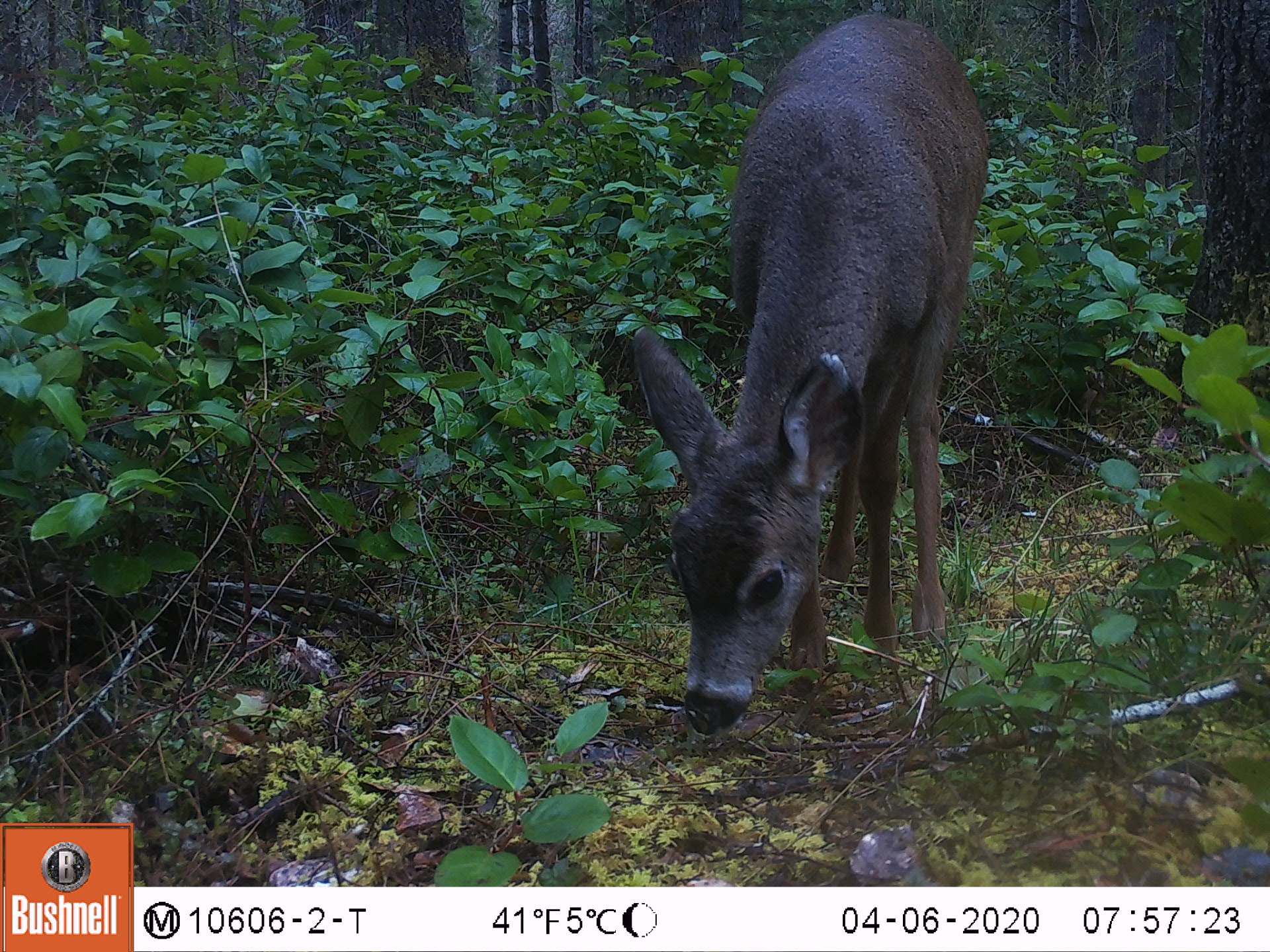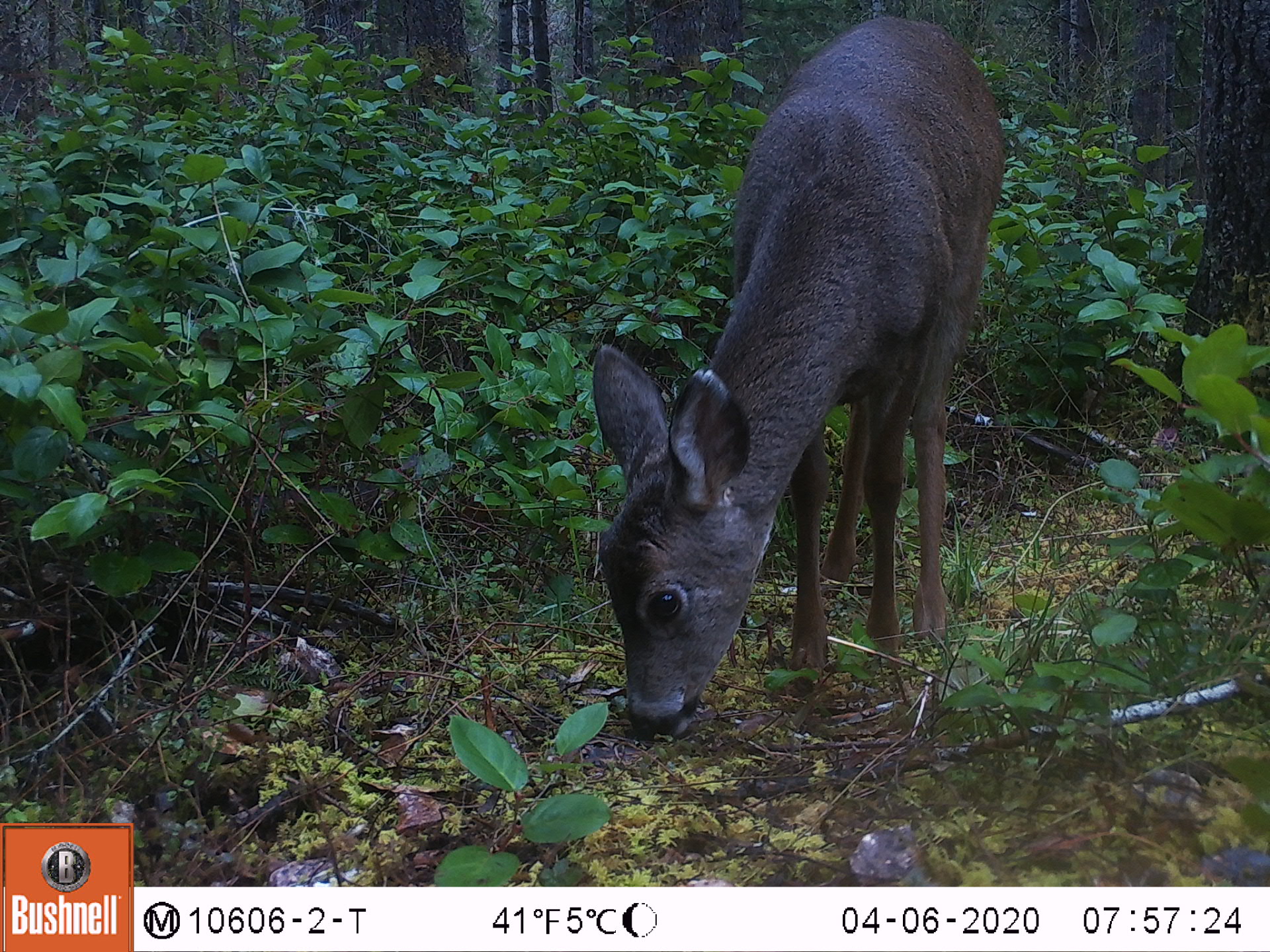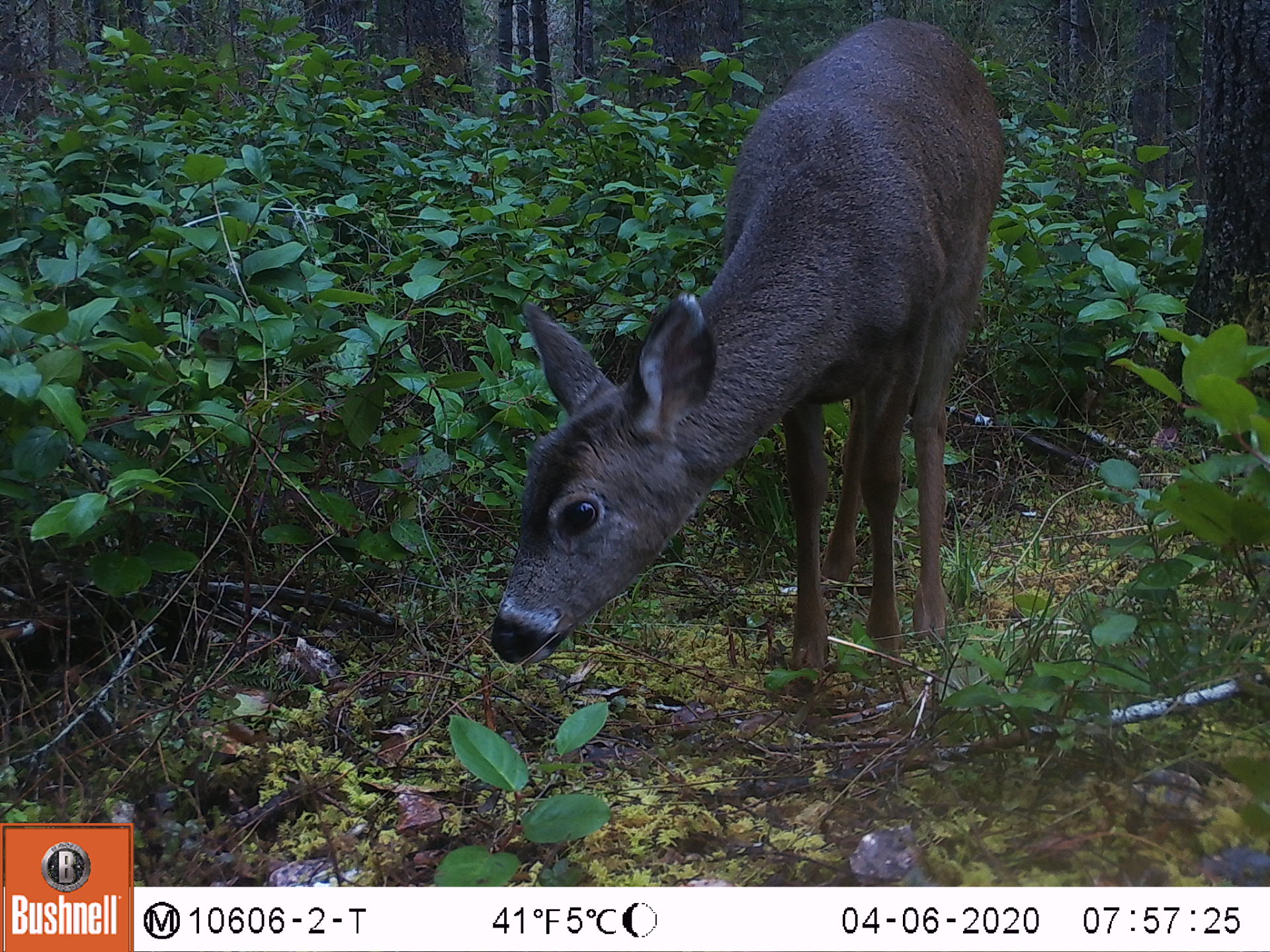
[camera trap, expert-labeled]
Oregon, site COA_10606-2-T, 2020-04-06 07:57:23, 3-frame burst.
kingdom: Animalia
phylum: Chordata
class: Mammalia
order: Artiodactyla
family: Cervidae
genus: Odocoileus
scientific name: Odocoileus hemionus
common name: black-tailed deer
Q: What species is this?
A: Black-tailed deer (Odocoileus hemionus).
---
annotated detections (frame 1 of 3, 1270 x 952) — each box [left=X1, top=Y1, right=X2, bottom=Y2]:
black-tailed deer: [left=616, top=3, right=999, bottom=739]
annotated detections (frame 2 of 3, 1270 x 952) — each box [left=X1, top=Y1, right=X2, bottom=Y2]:
black-tailed deer: [left=578, top=7, right=1010, bottom=750]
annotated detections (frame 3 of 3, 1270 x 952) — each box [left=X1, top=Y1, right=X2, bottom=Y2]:
black-tailed deer: [left=481, top=12, right=1010, bottom=679]